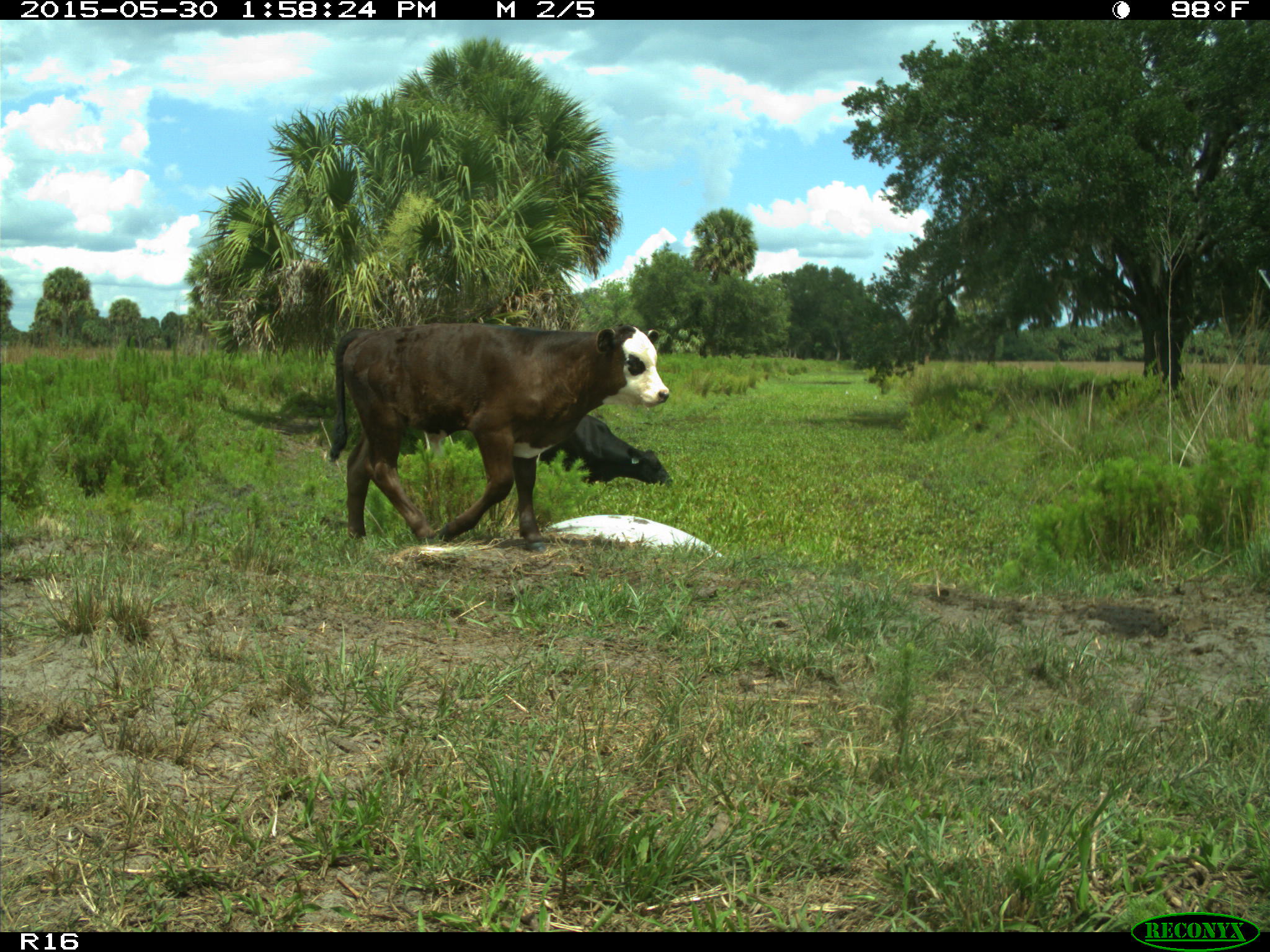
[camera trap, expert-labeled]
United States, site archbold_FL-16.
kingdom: Animalia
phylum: Chordata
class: Mammalia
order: Artiodactyla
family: Bovidae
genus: Bos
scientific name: Bos taurus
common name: domestic cow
Bos taurus (domestic cow).